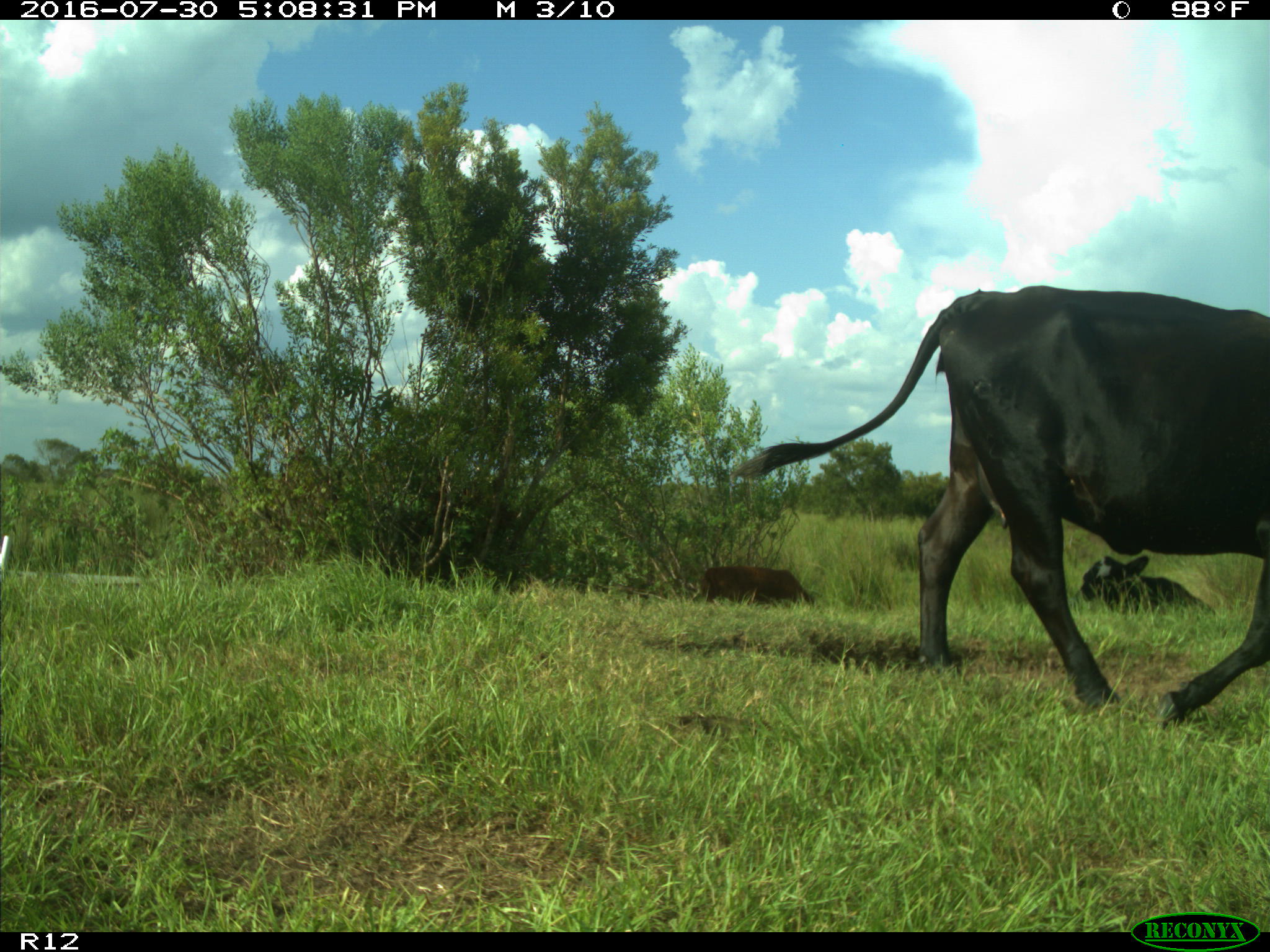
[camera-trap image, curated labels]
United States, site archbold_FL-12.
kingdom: Animalia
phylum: Chordata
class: Mammalia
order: Artiodactyla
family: Bovidae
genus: Bos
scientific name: Bos taurus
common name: domestic cow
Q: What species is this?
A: Bos taurus (domestic cow).